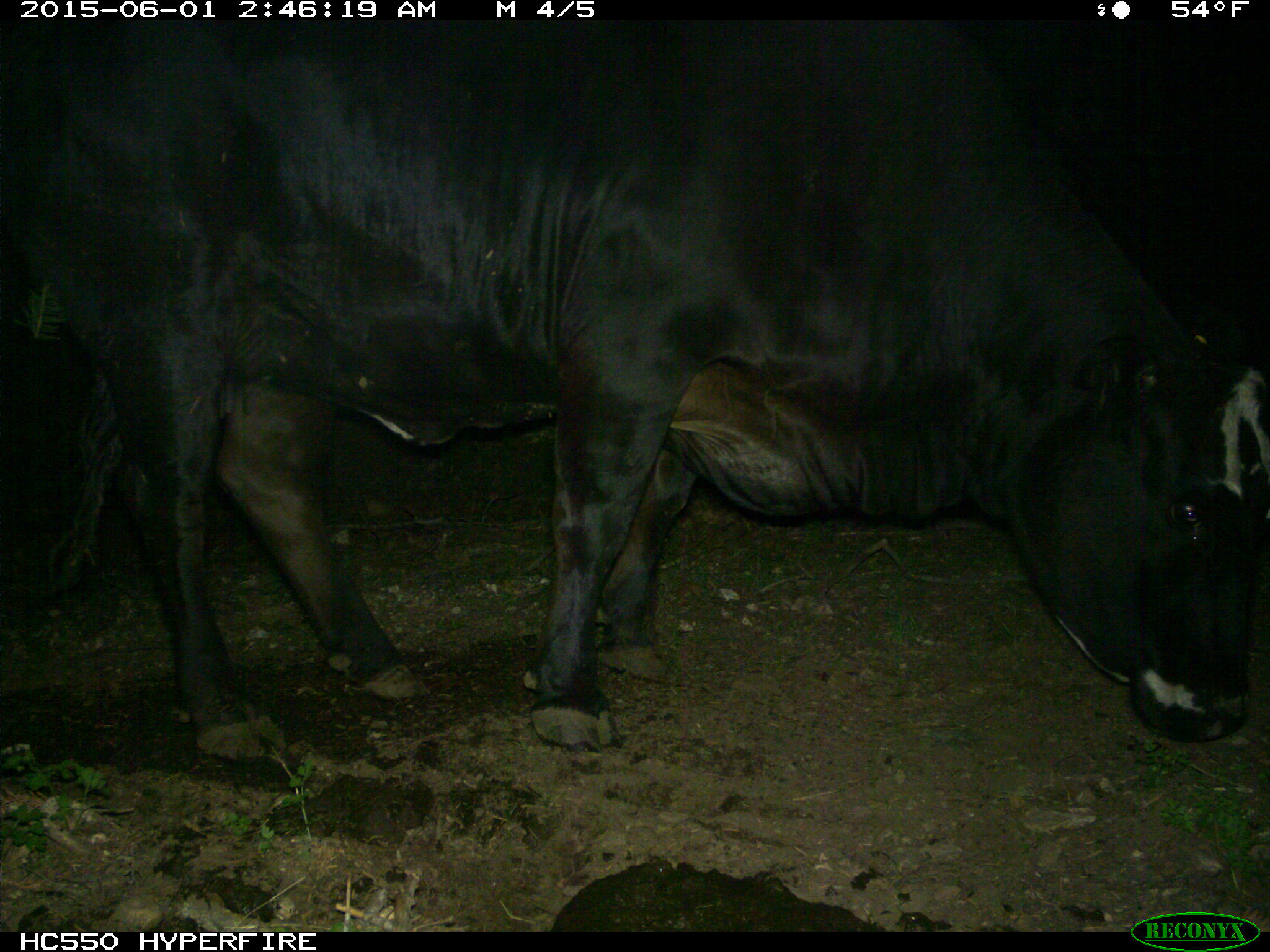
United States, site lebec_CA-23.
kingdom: Animalia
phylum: Chordata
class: Mammalia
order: Artiodactyla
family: Bovidae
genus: Bos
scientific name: Bos taurus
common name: domestic cow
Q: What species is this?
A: Bos taurus (domestic cow).